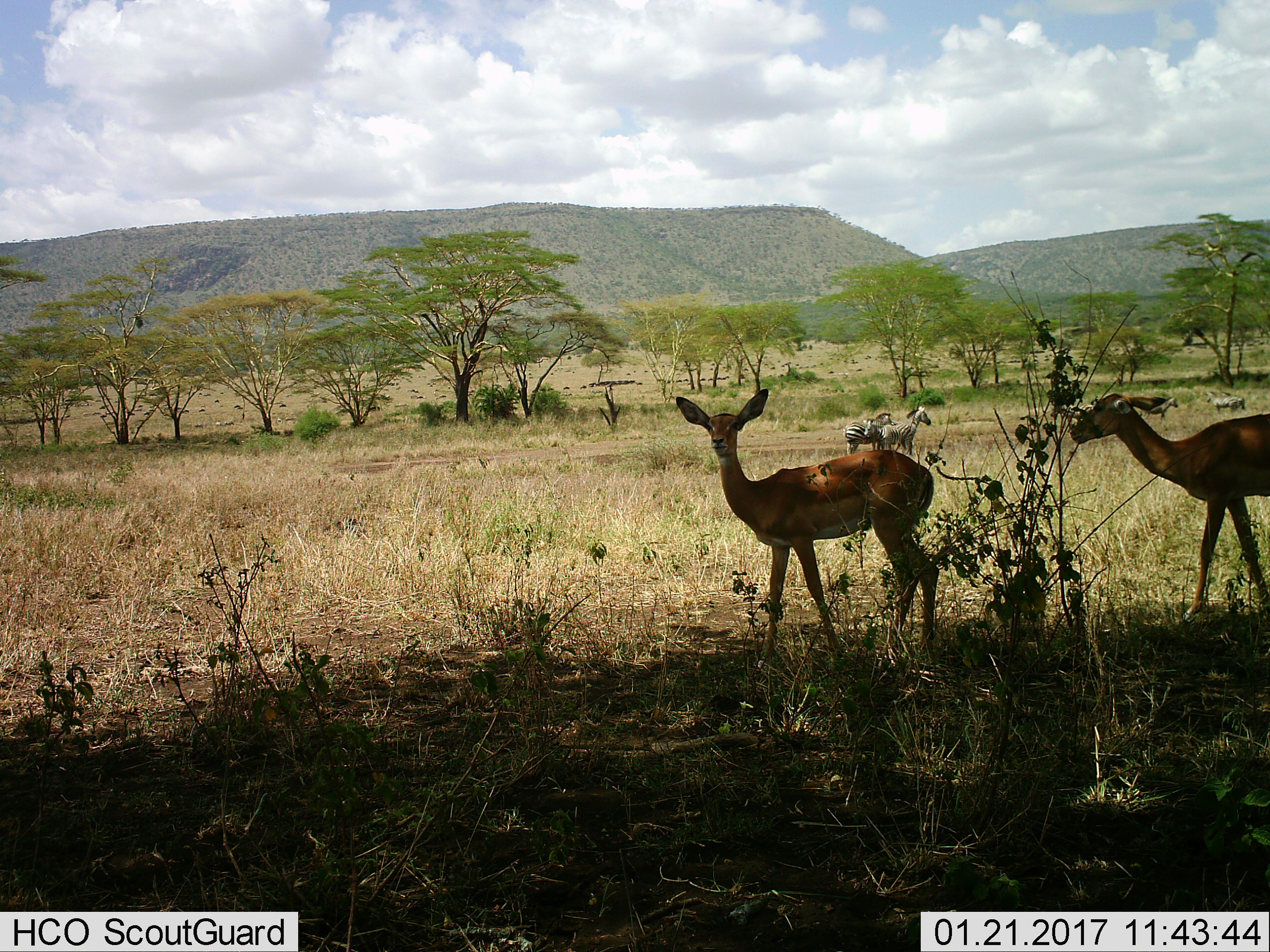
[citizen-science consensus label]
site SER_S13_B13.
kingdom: Animalia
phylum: Chordata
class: Mammalia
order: Artiodactyla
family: Bovidae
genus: Aepyceros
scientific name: Aepyceros melampus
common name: impala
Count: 2.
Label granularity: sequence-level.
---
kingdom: Animalia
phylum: Chordata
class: Mammalia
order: Perissodactyla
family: Equidae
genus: Equus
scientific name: Equus quagga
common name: plains zebra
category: zebraplains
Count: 6.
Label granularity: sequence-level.